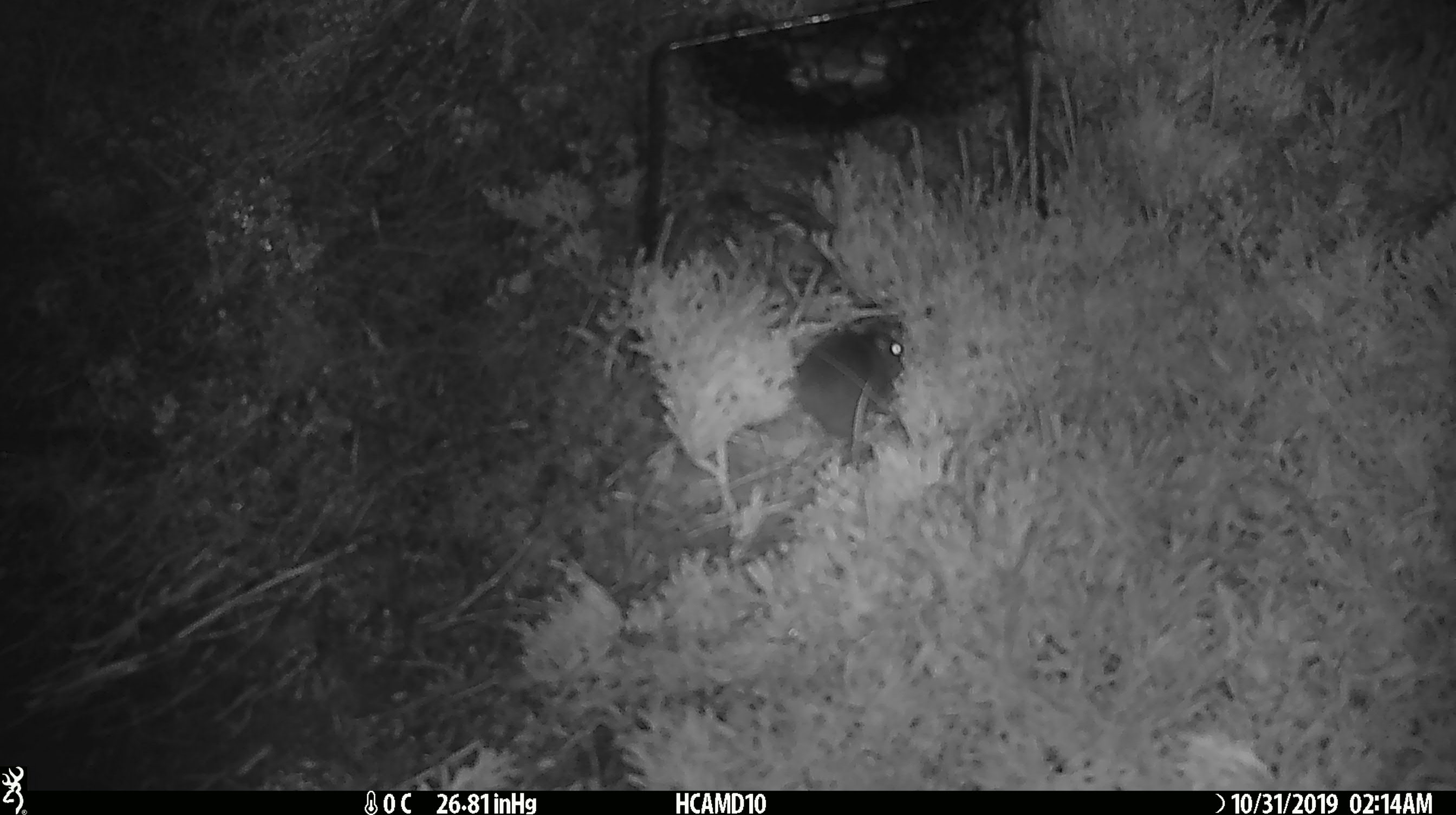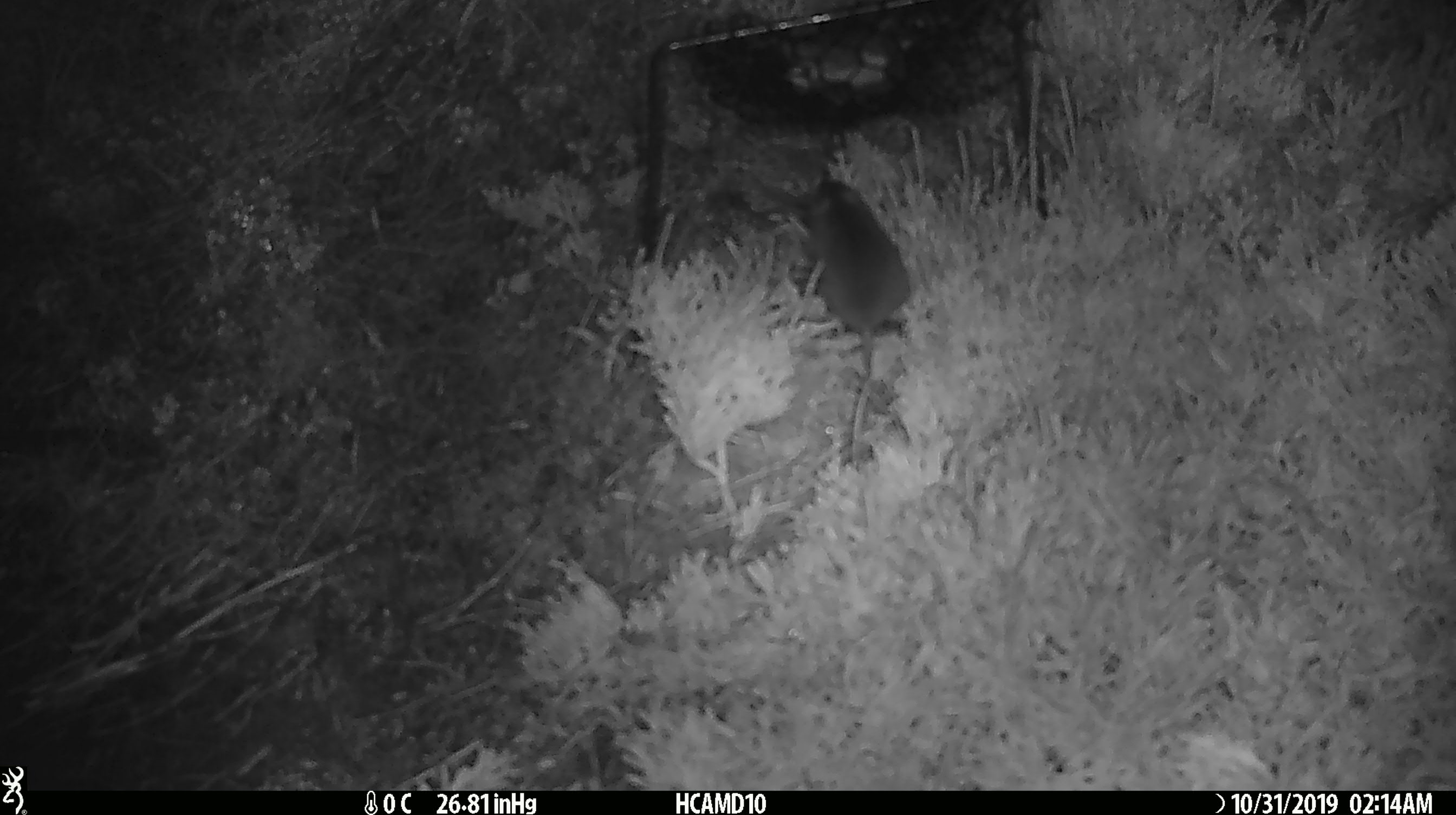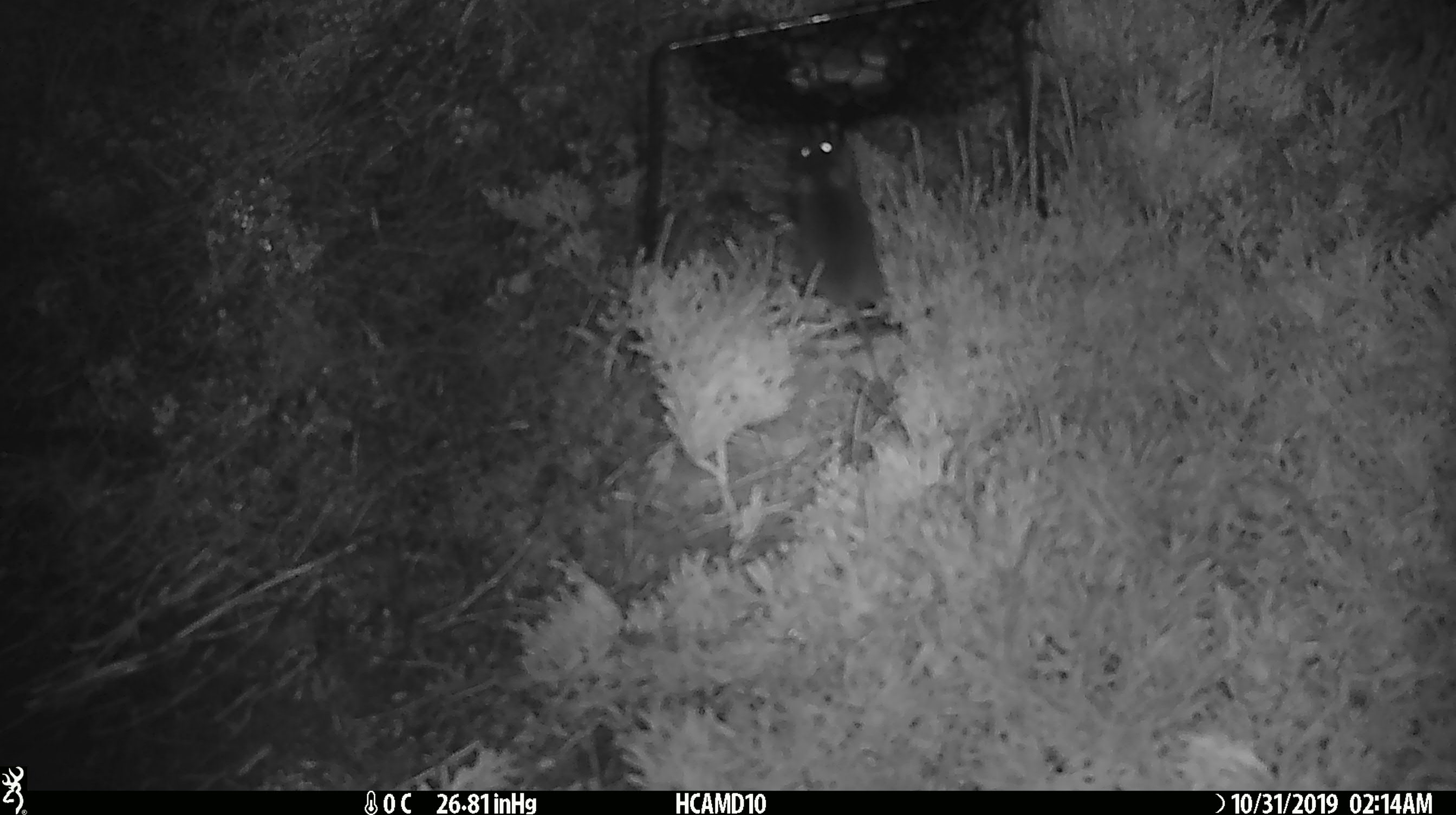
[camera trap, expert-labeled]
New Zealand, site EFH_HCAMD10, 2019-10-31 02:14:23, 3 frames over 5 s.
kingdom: Animalia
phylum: Chordata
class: Mammalia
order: Rodentia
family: Muridae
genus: Mus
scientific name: Mus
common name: mouse